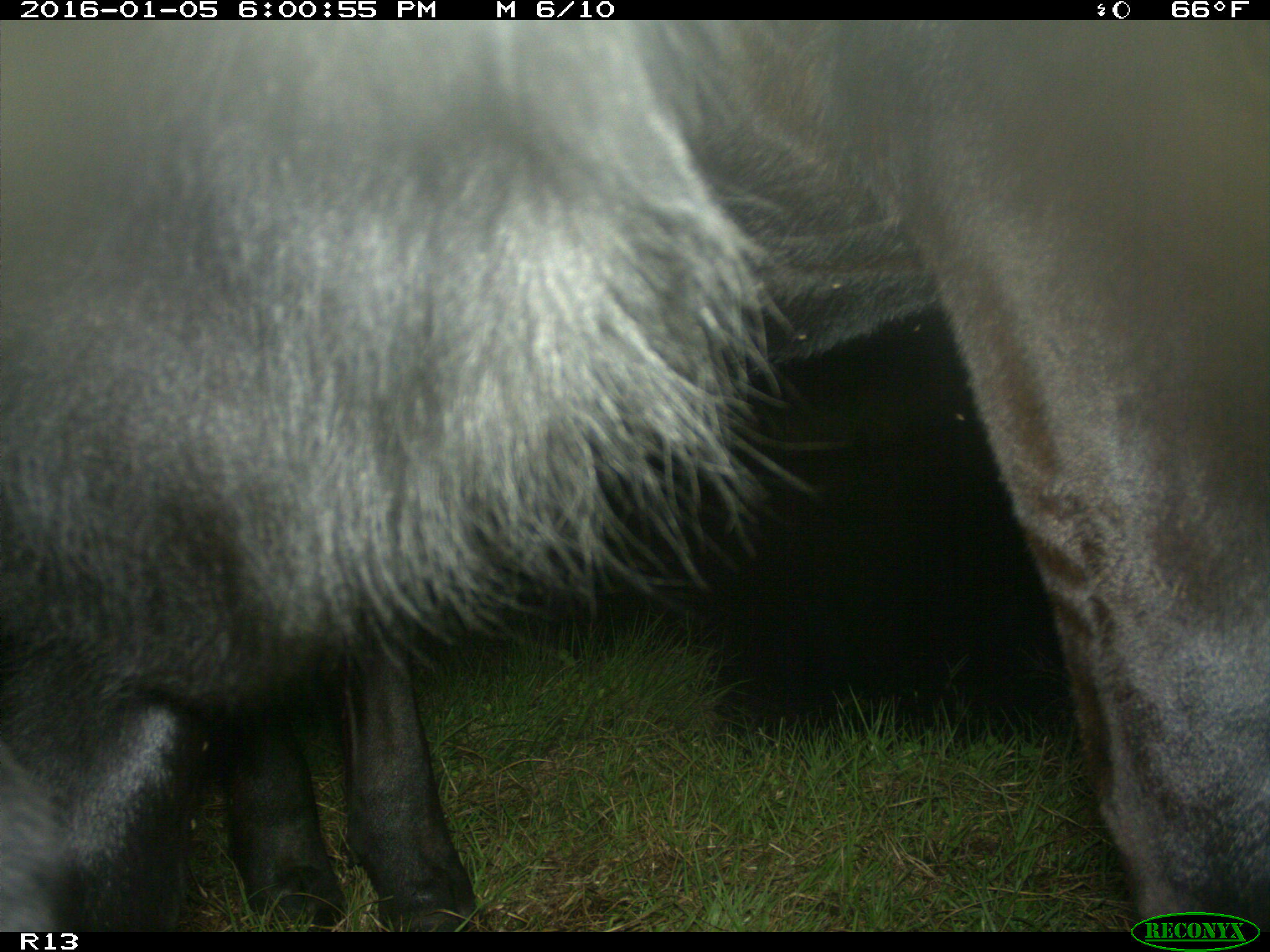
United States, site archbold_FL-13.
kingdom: Animalia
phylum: Chordata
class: Mammalia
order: Artiodactyla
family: Bovidae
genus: Bos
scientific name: Bos taurus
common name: domestic cow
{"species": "Bos taurus (domestic cow)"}